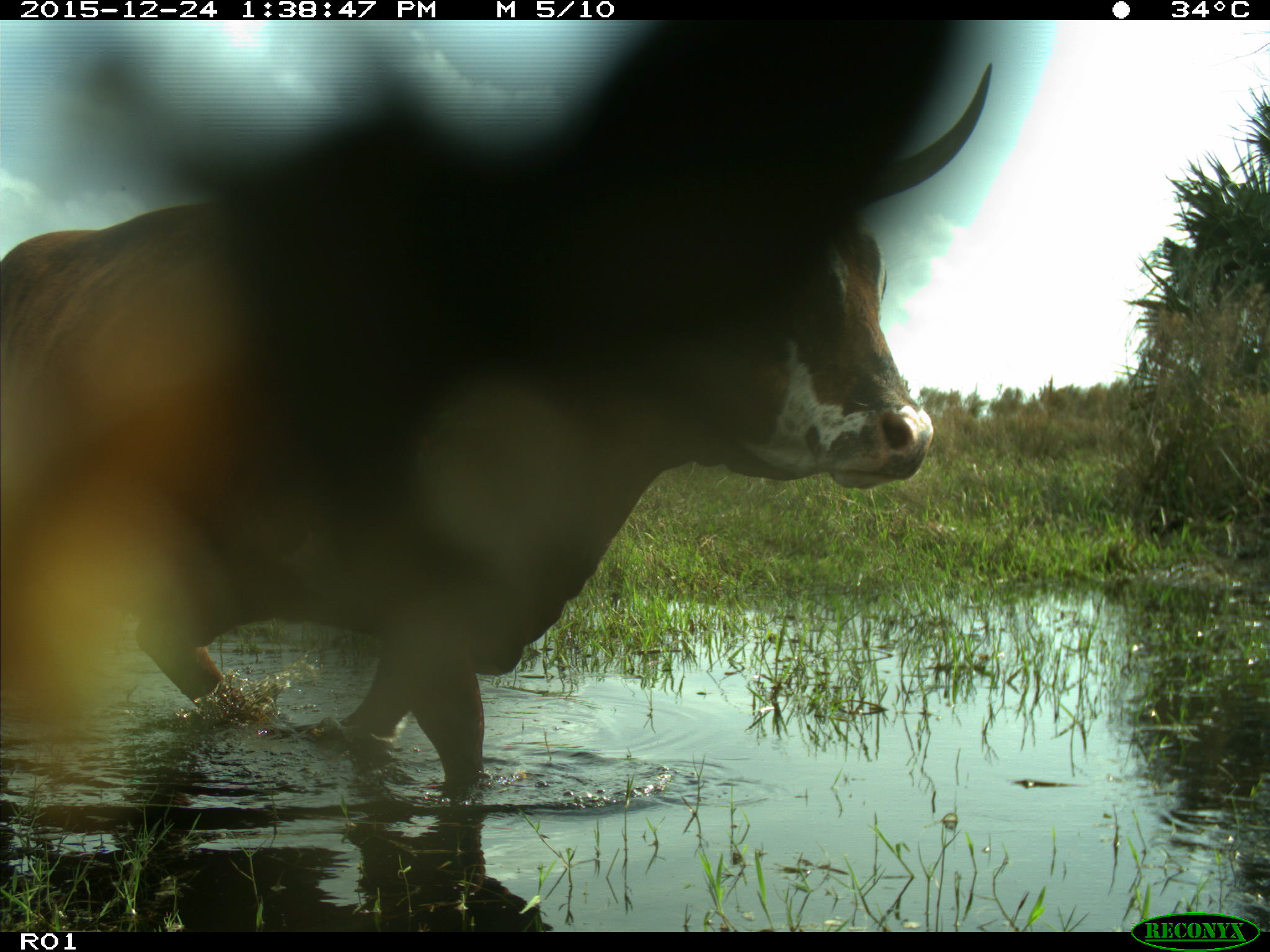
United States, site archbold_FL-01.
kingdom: Animalia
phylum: Chordata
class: Mammalia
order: Artiodactyla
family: Bovidae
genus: Bos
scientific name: Bos taurus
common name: domestic cow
Bos taurus (domestic cow).